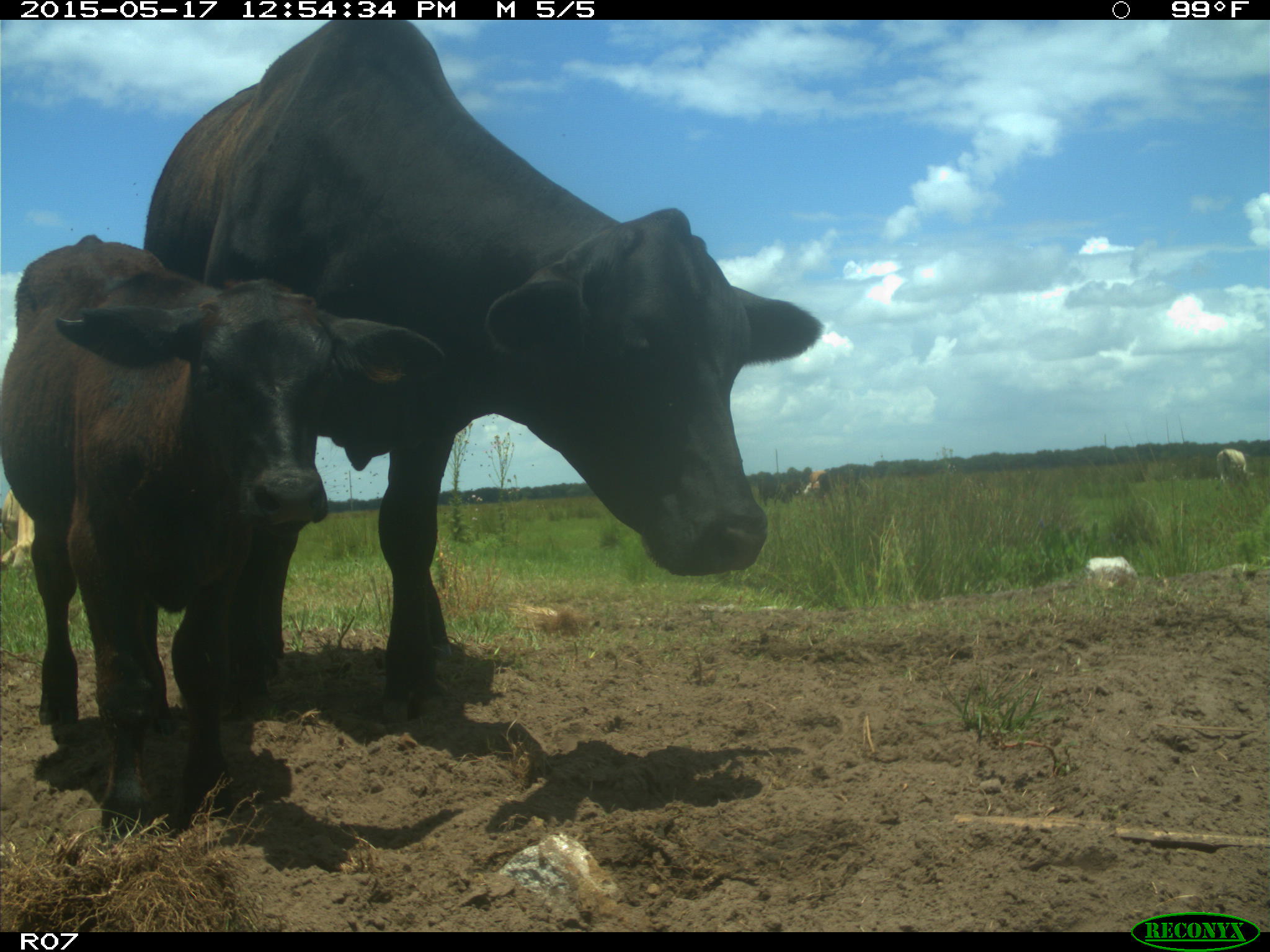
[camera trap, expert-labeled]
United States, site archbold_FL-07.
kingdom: Animalia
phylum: Chordata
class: Mammalia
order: Artiodactyla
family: Bovidae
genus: Bos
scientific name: Bos taurus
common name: domestic cow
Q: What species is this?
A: Bos taurus (domestic cow).